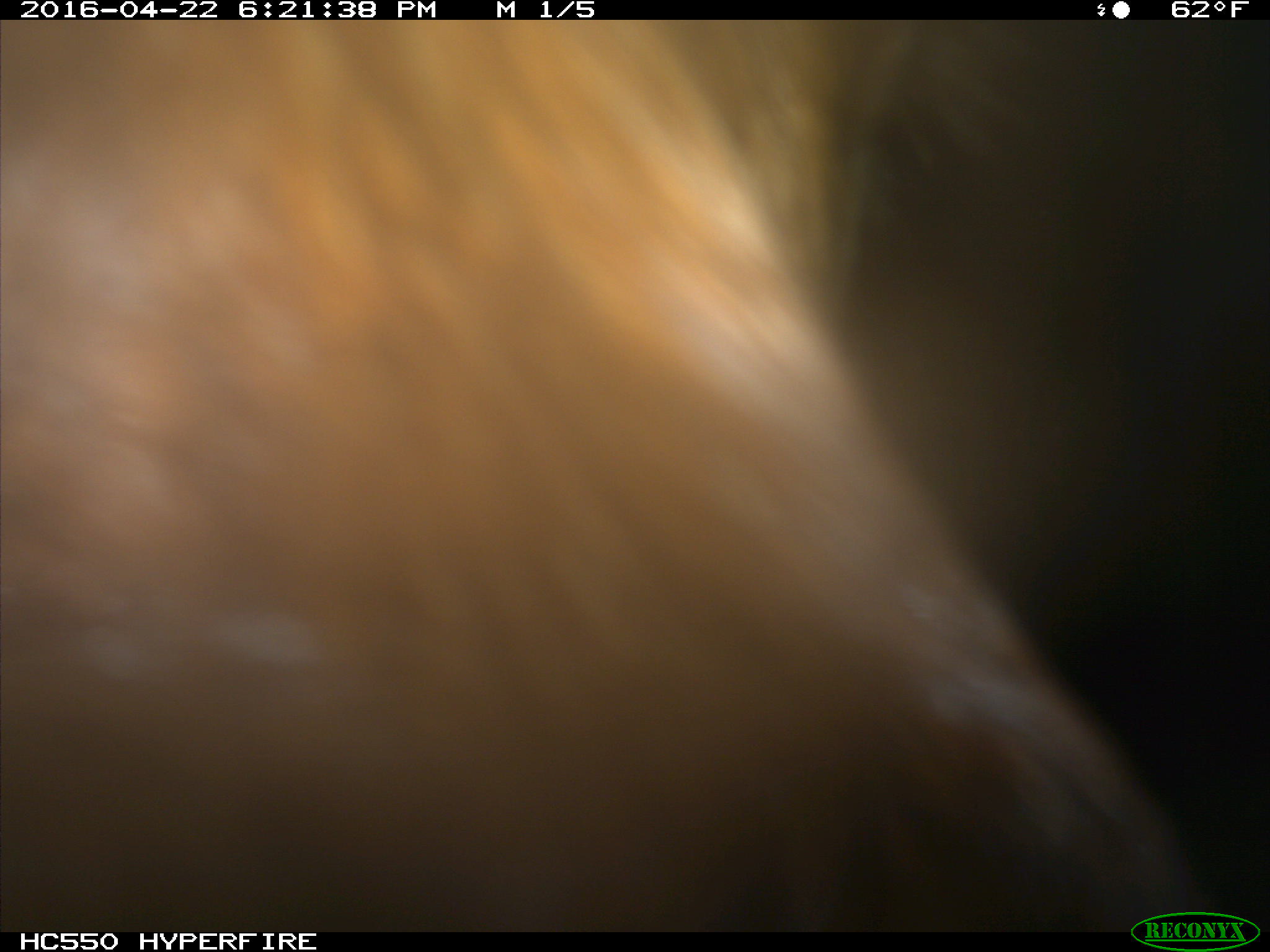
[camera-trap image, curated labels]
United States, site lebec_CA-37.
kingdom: Animalia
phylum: Chordata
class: Mammalia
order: Artiodactyla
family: Bovidae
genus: Bos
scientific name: Bos taurus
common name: domestic cow